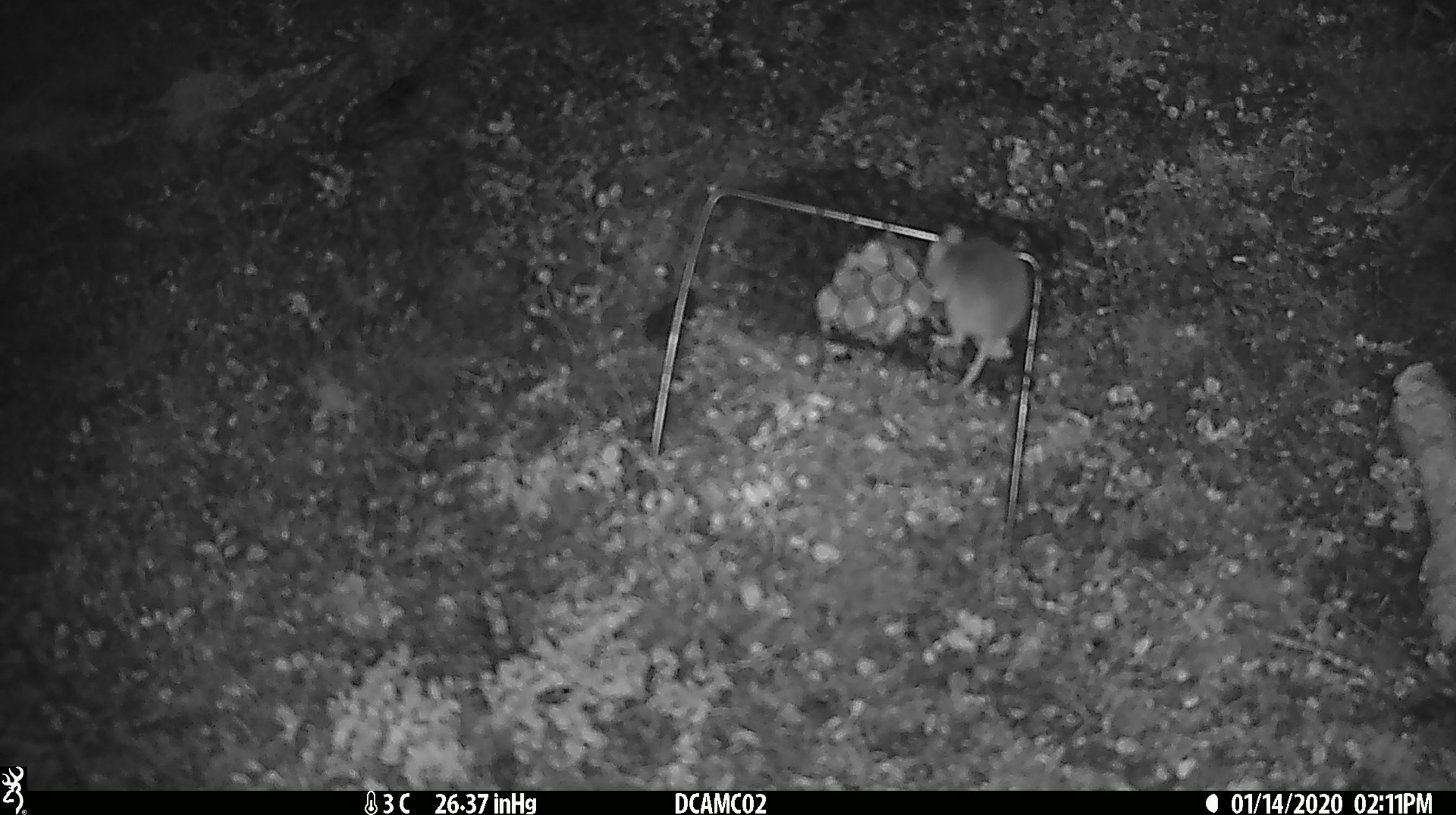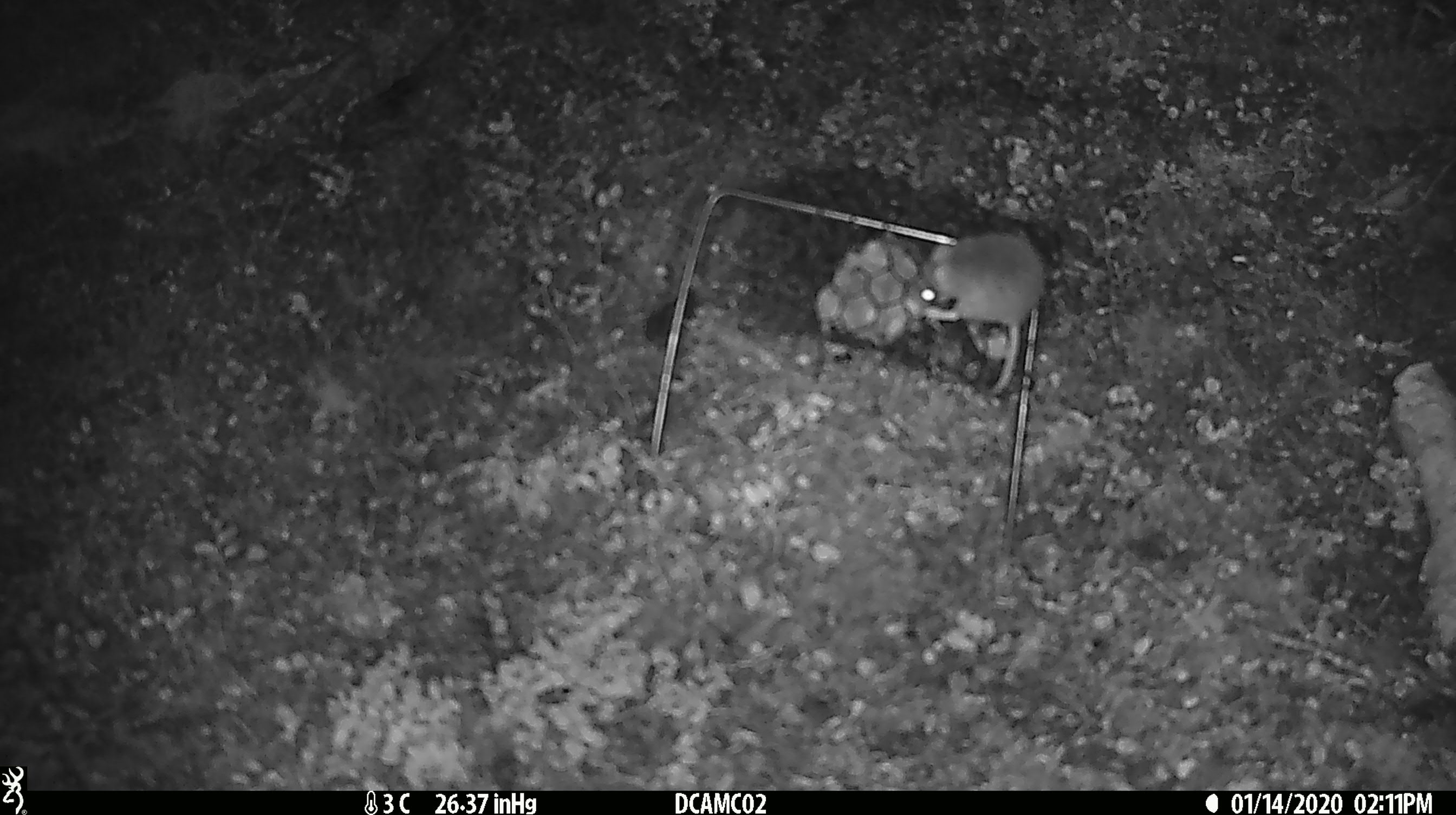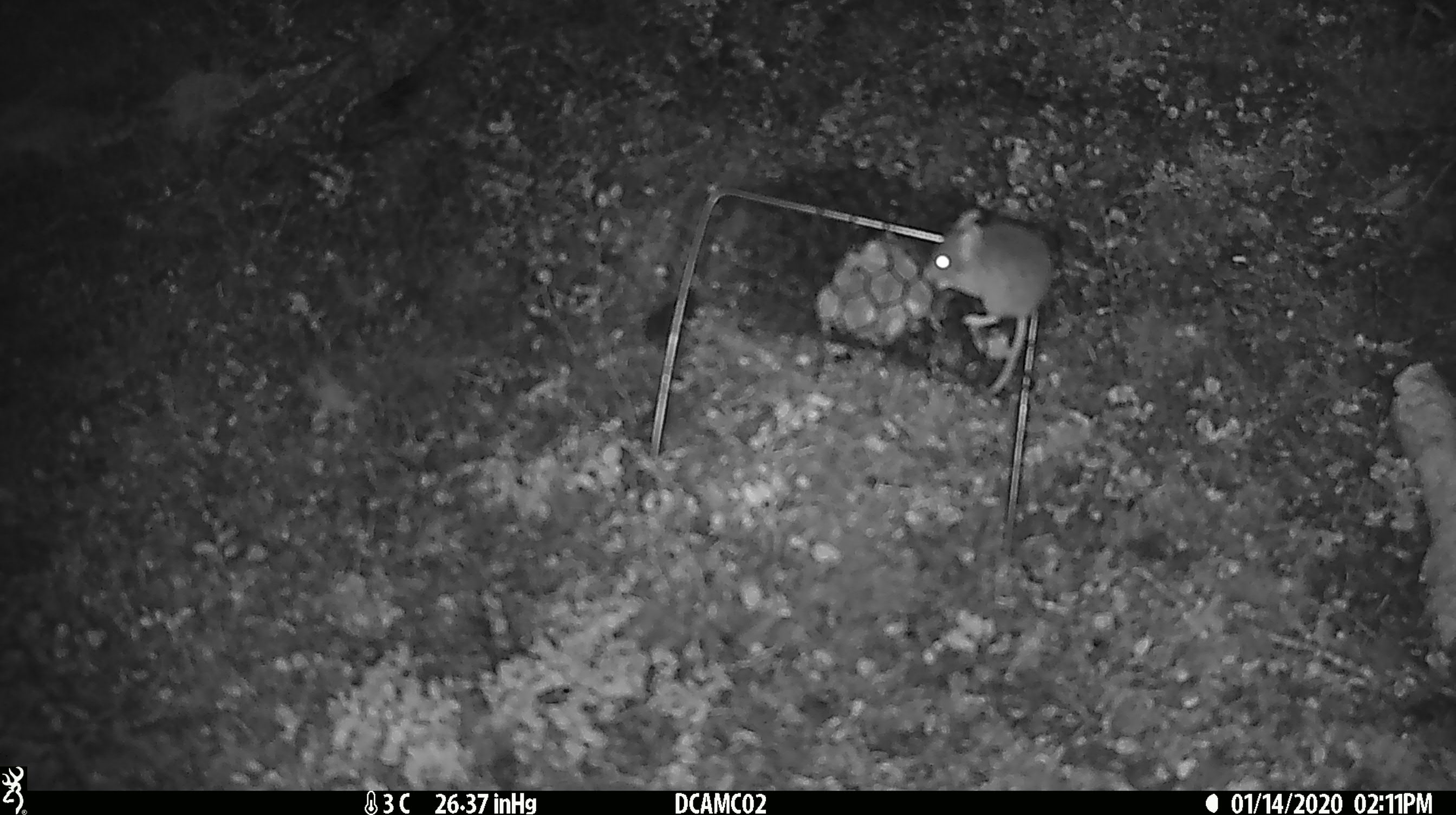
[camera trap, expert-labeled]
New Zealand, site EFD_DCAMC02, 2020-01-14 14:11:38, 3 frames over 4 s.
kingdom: Animalia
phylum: Chordata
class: Mammalia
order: Rodentia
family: Muridae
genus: Mus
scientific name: Mus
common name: mouse